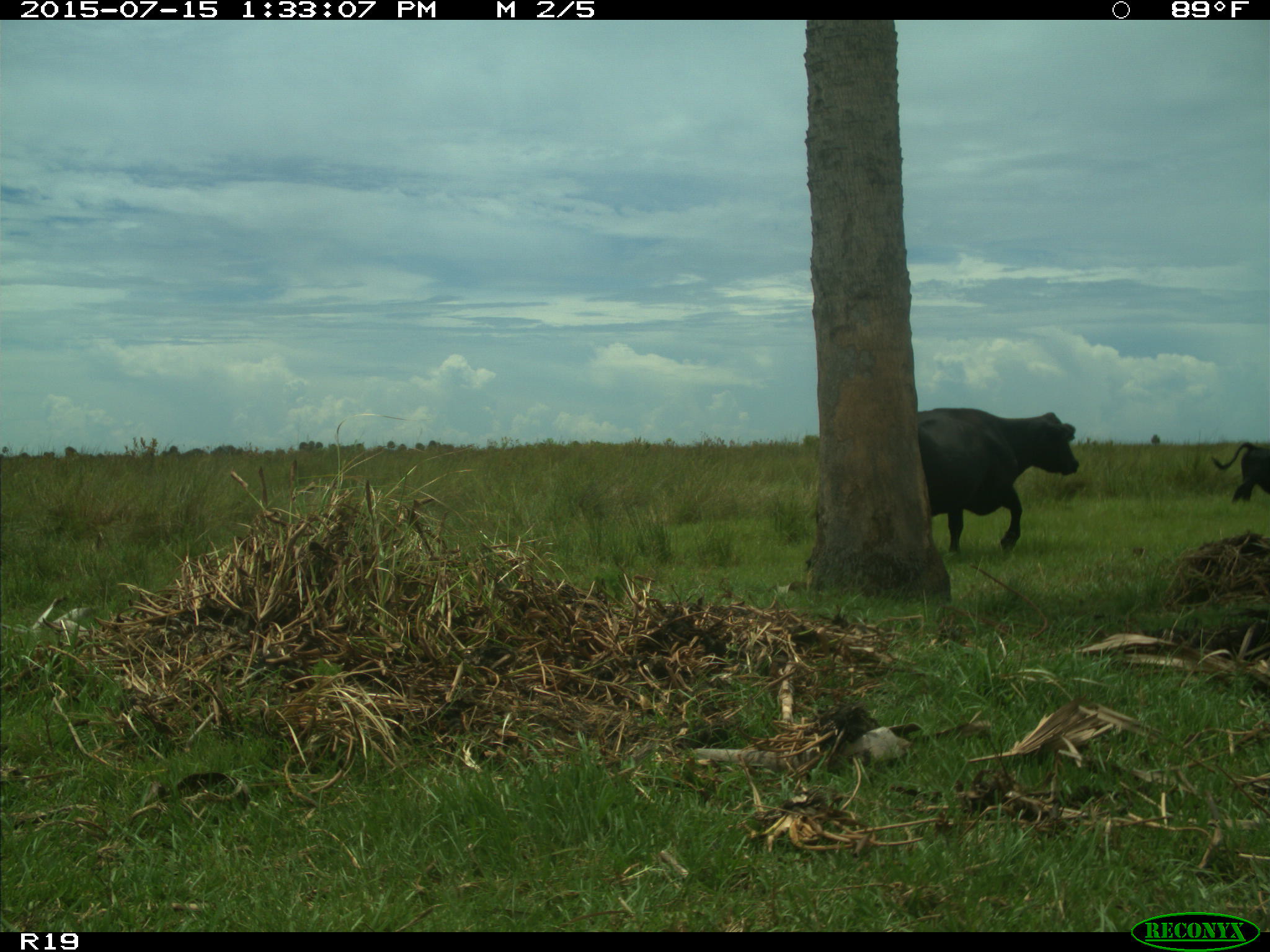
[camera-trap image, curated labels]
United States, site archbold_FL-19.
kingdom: Animalia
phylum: Chordata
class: Mammalia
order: Artiodactyla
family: Bovidae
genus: Bos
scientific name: Bos taurus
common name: domestic cow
Bos taurus (domestic cow).